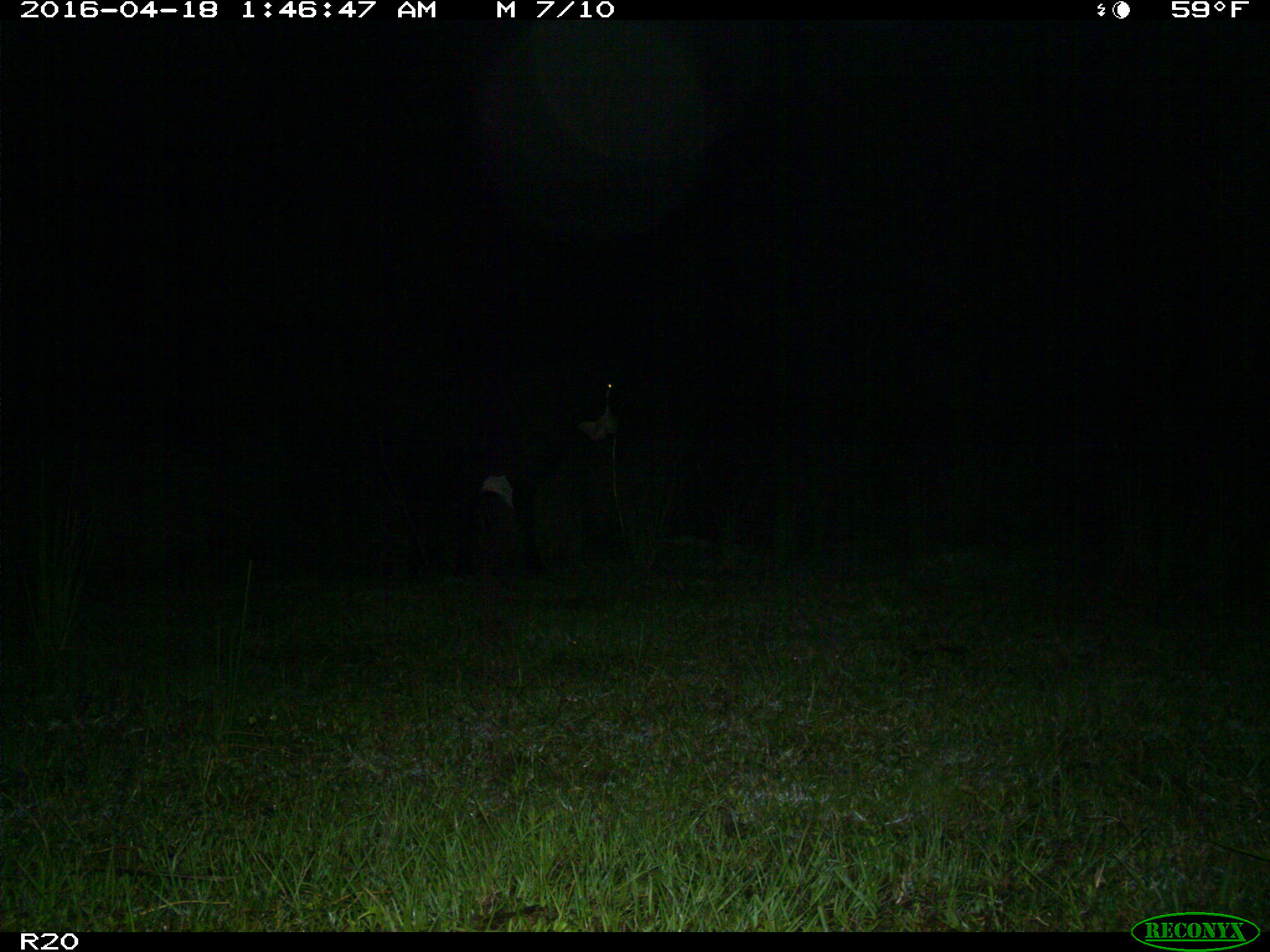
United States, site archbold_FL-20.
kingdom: Animalia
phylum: Chordata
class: Mammalia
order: Artiodactyla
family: Bovidae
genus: Bos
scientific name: Bos taurus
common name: domestic cow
Bos taurus (domestic cow).